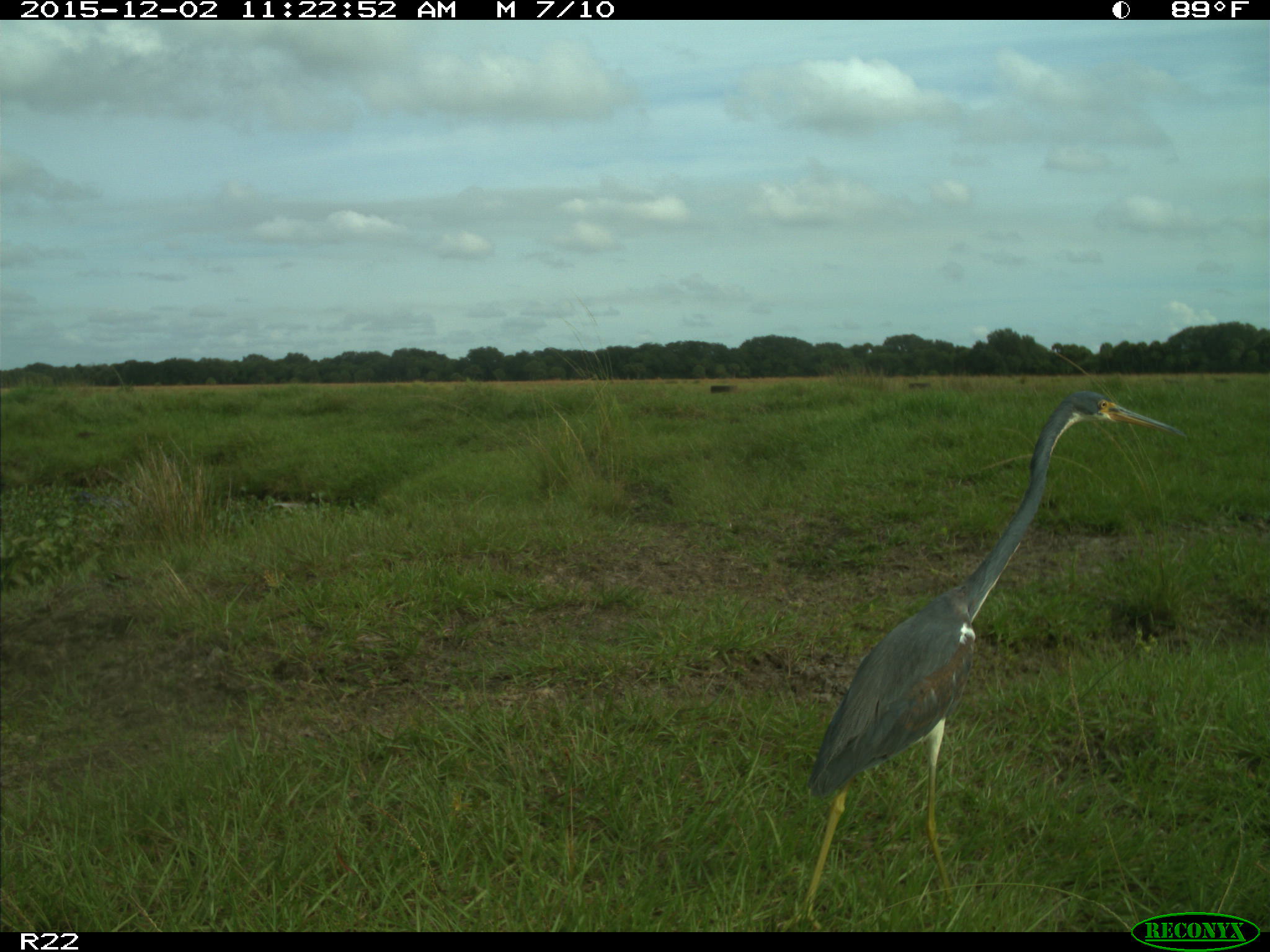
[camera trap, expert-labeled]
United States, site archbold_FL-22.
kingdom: Animalia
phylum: Chordata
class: Aves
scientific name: Aves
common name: birds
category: unidentified bird